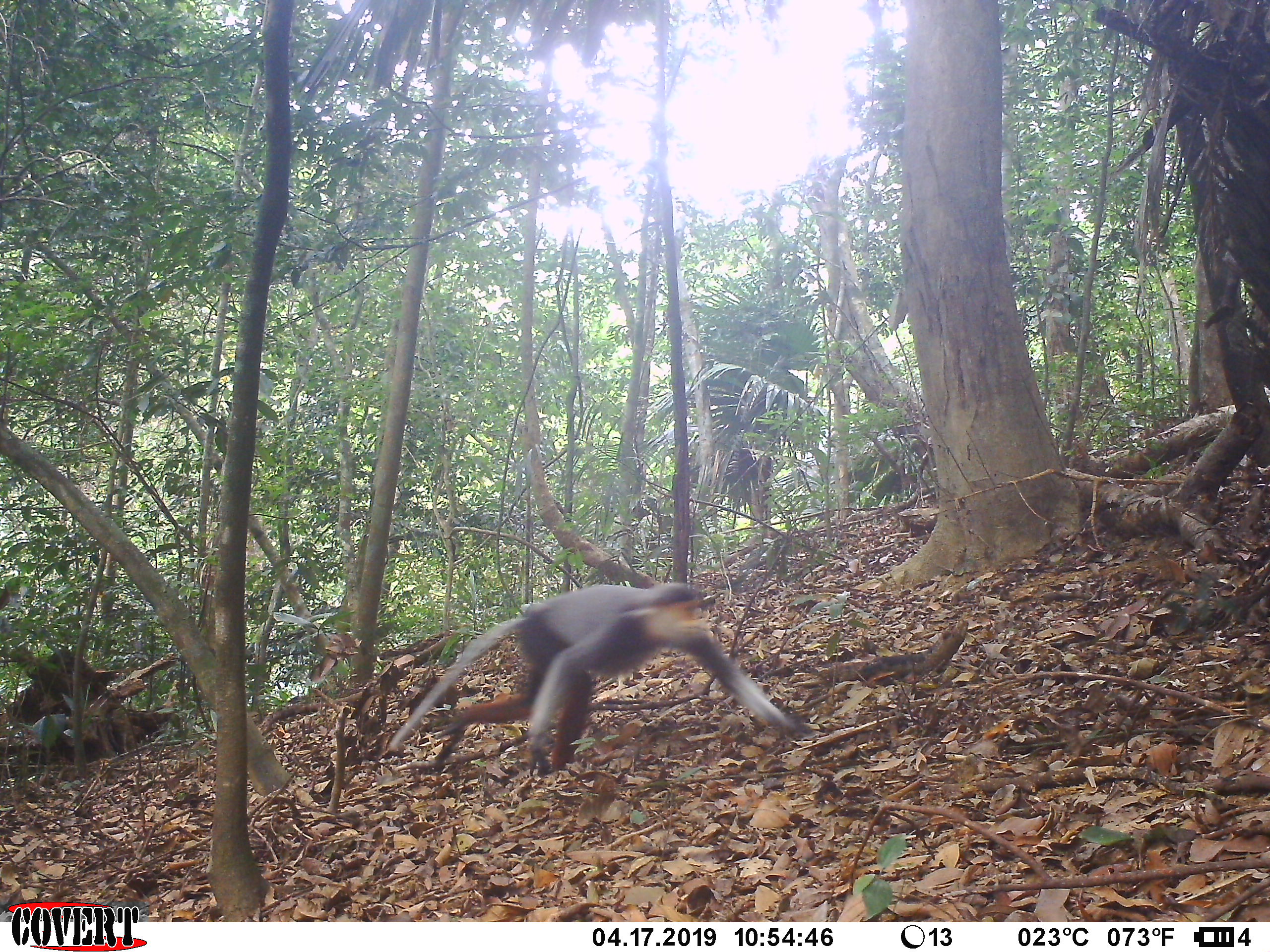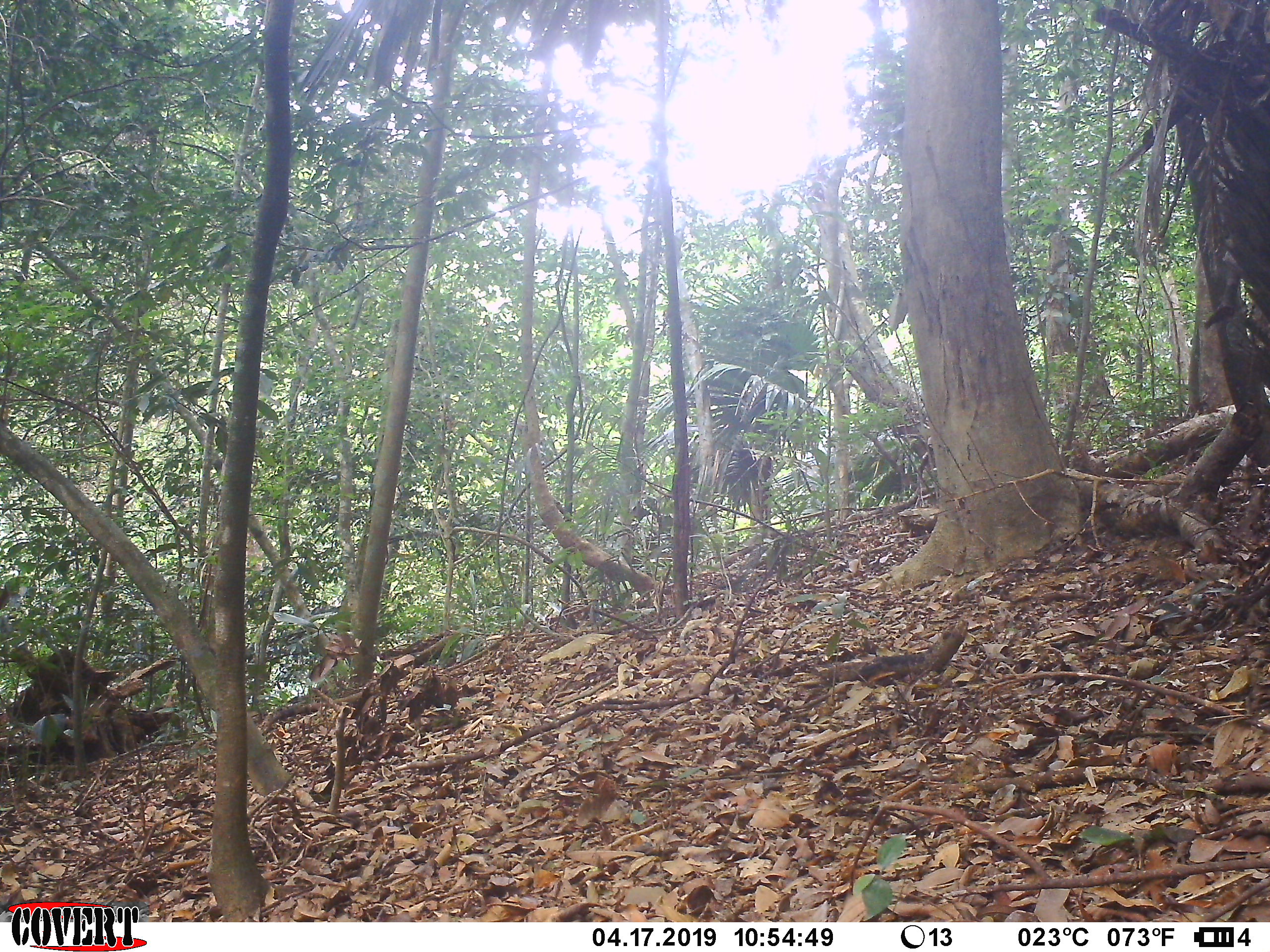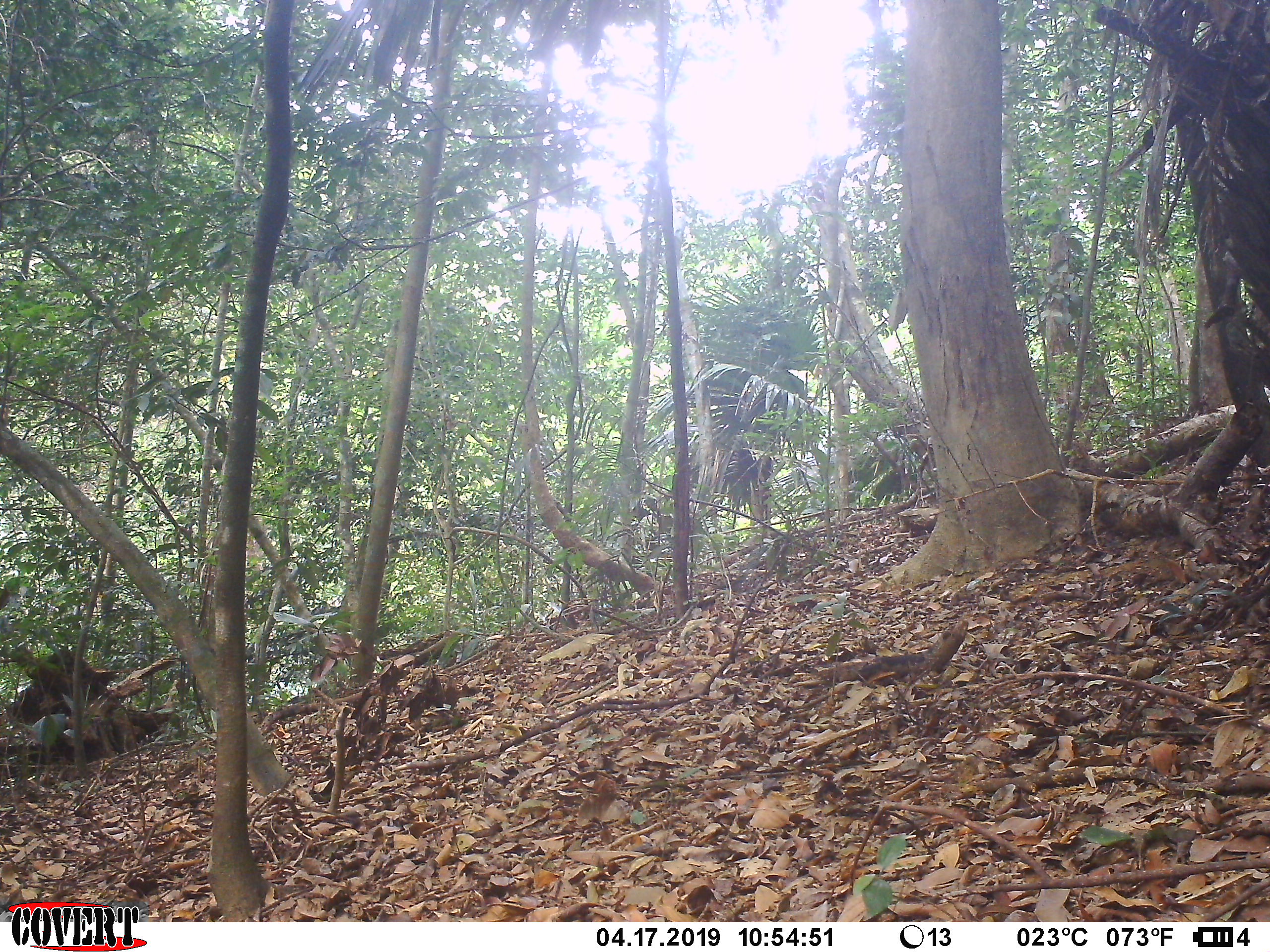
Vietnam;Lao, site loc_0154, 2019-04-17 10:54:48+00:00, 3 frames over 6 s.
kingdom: Animalia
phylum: Chordata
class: Mammalia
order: Primates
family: Cercopithecidae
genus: Pygathrix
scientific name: Pygathrix nemaeus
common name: red-shanked douc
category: red shanked douc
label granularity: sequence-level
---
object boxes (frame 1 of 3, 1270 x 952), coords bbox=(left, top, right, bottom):
red shanked douc: bbox=(388, 582, 818, 776)